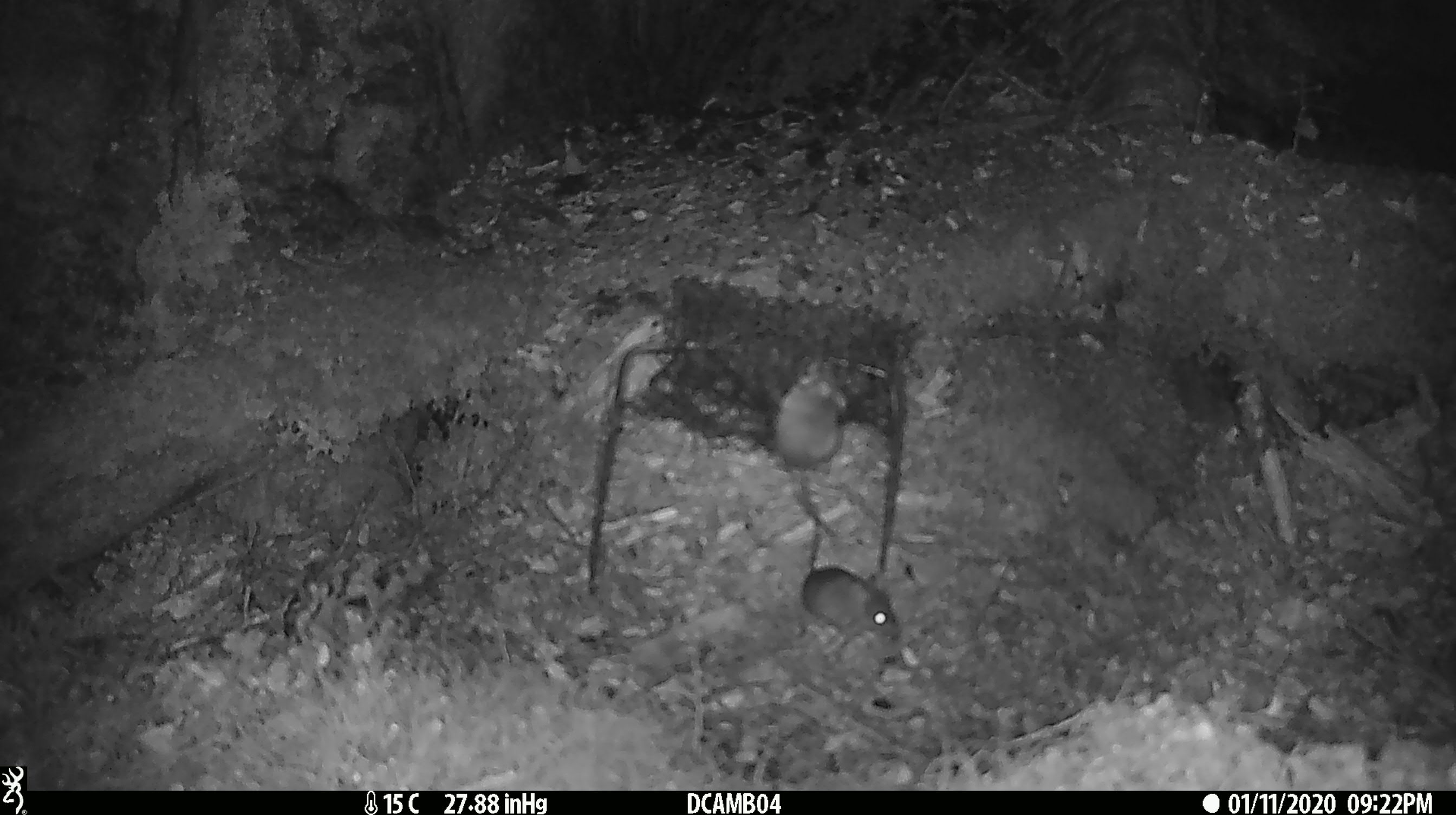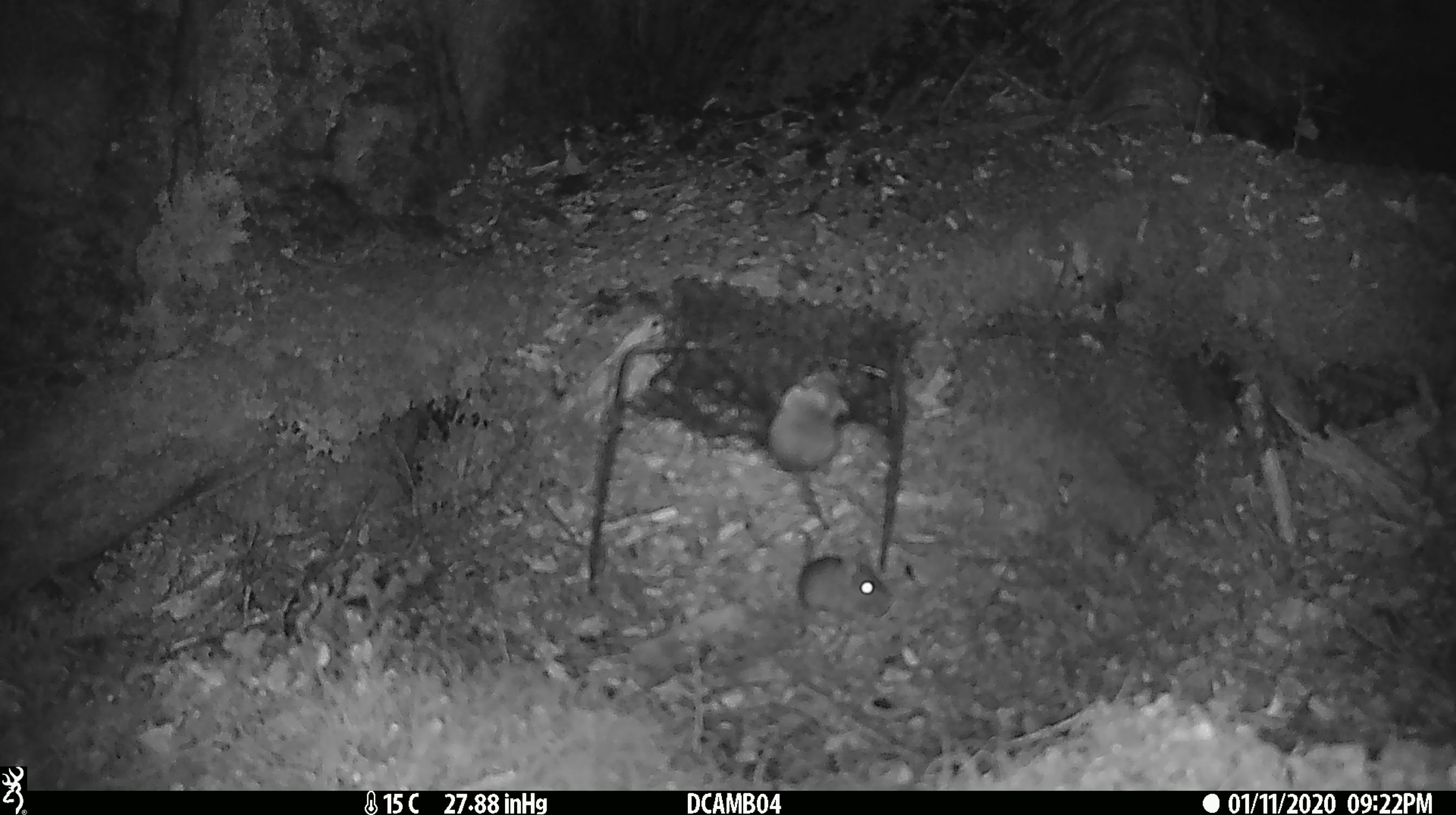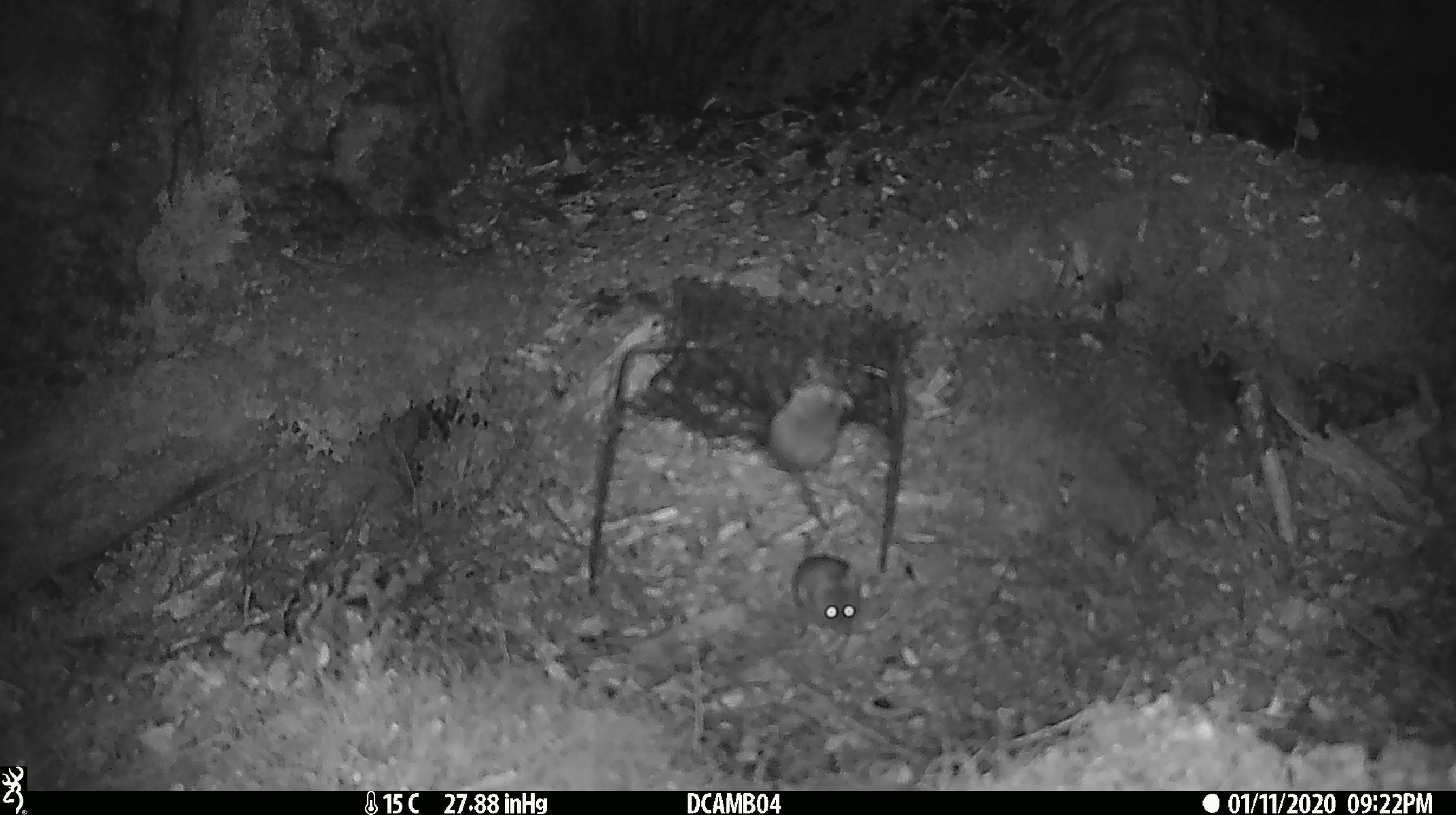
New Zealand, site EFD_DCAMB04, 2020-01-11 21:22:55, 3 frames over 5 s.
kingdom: Animalia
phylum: Chordata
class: Mammalia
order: Rodentia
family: Muridae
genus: Mus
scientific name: Mus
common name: mouse